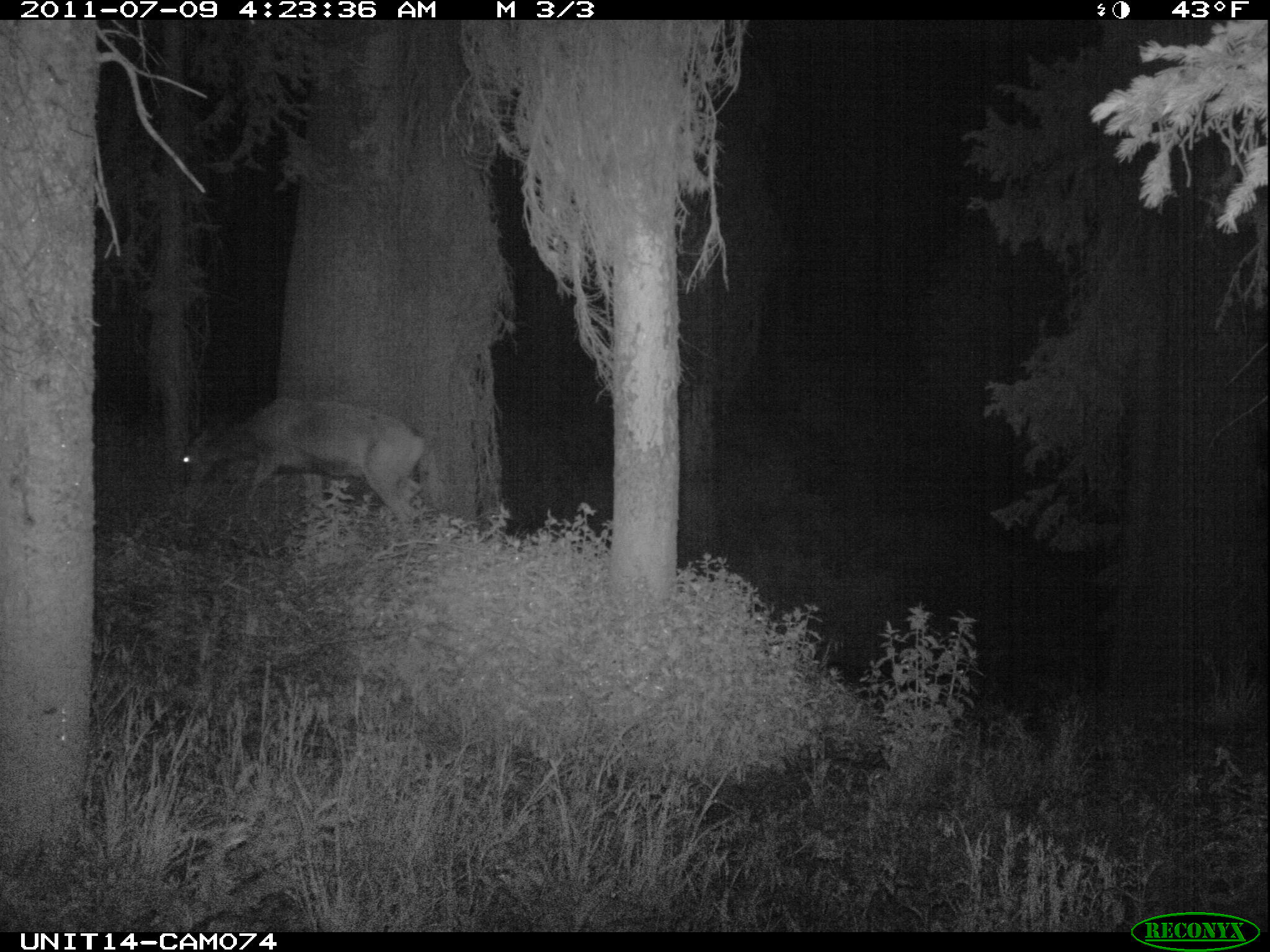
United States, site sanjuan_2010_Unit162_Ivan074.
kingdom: Animalia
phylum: Chordata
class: Mammalia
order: Artiodactyla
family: Cervidae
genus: Odocoileus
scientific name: Odocoileus hemionus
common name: mule deer